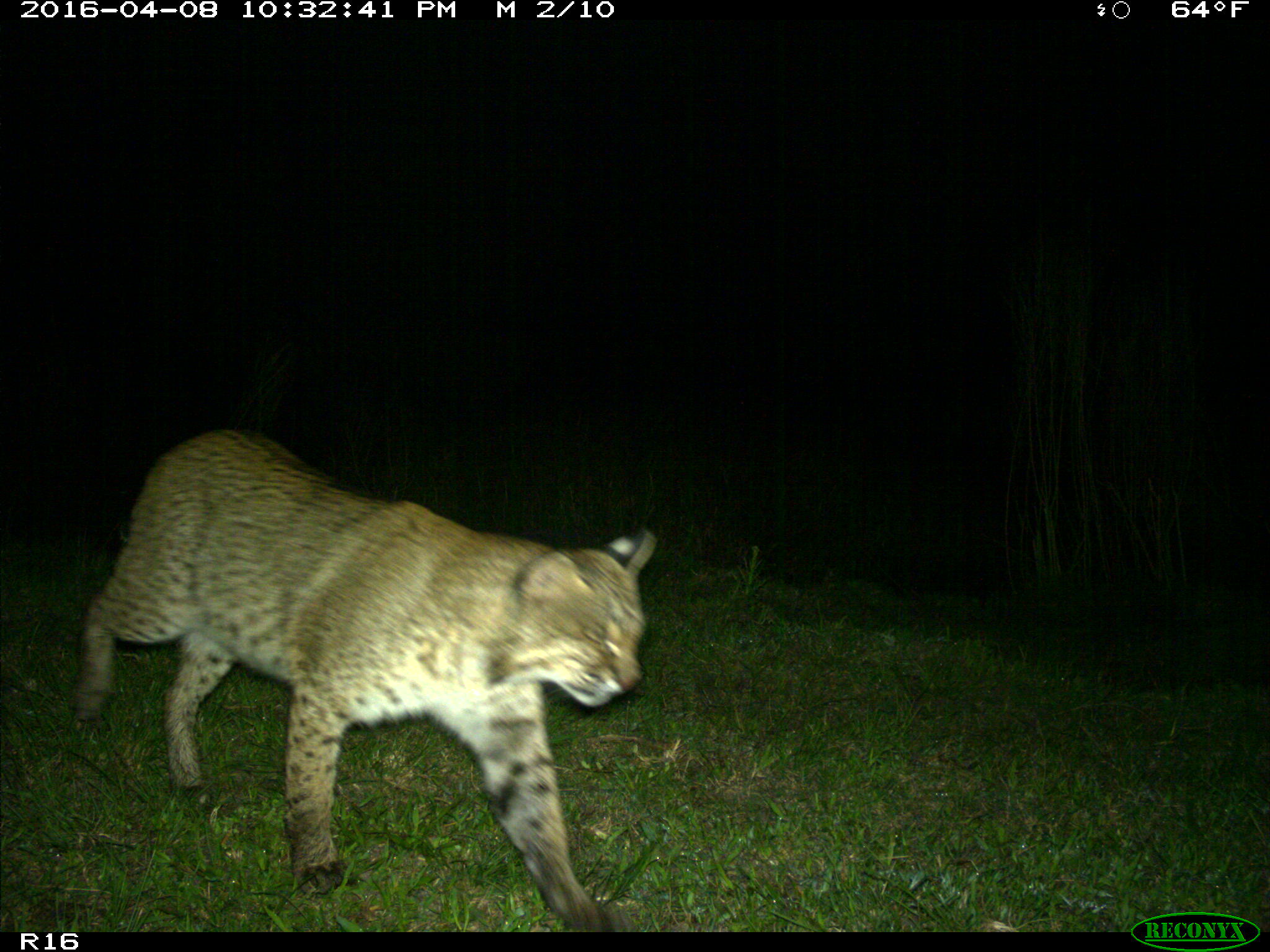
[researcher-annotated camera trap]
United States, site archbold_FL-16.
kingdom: Animalia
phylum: Chordata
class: Mammalia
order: Carnivora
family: Felidae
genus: Lynx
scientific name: Lynx rufus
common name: bobcat